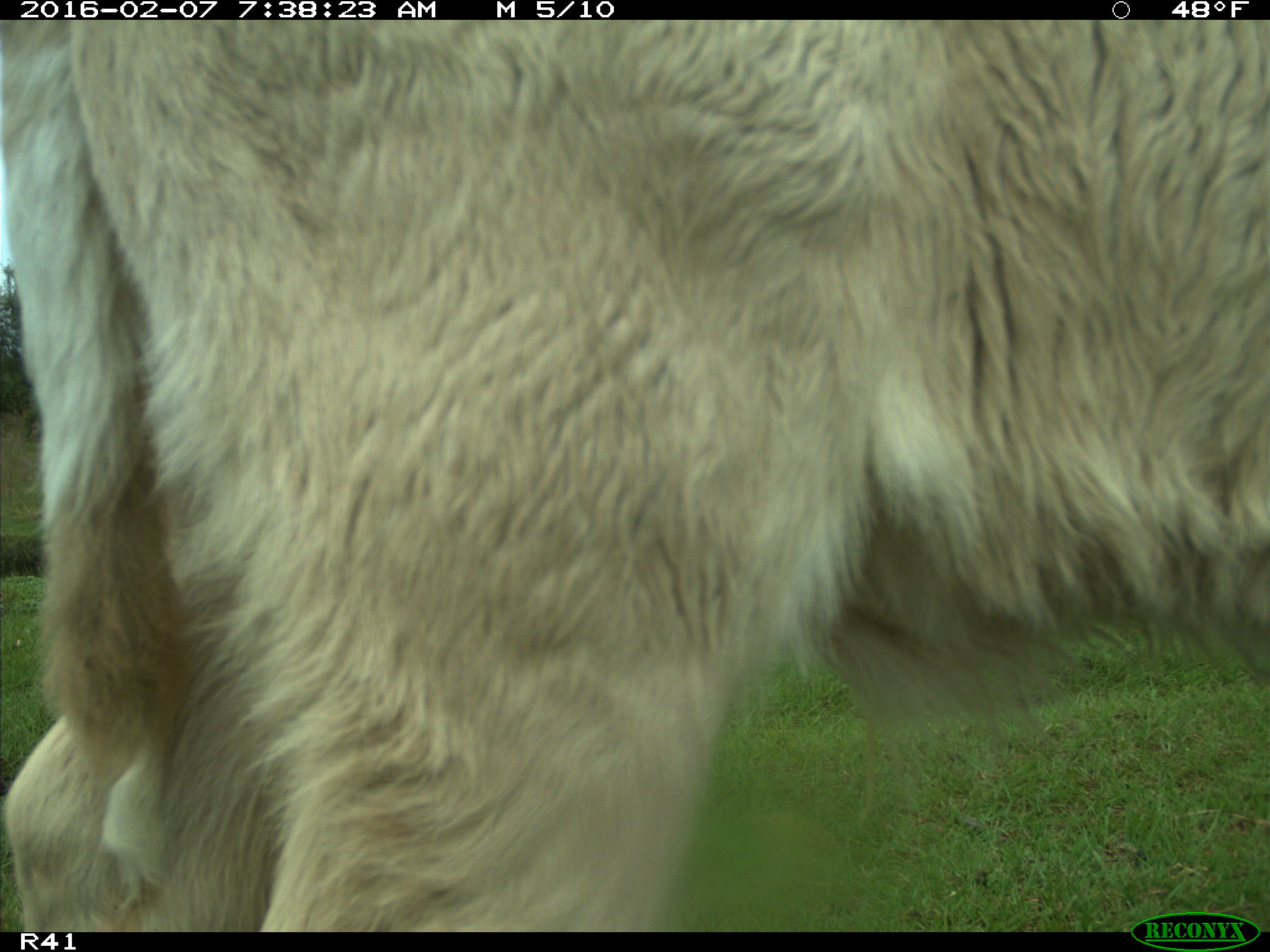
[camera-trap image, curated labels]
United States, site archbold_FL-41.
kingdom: Animalia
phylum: Chordata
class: Mammalia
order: Artiodactyla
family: Bovidae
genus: Bos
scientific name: Bos taurus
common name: domestic cow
Bos taurus (domestic cow).